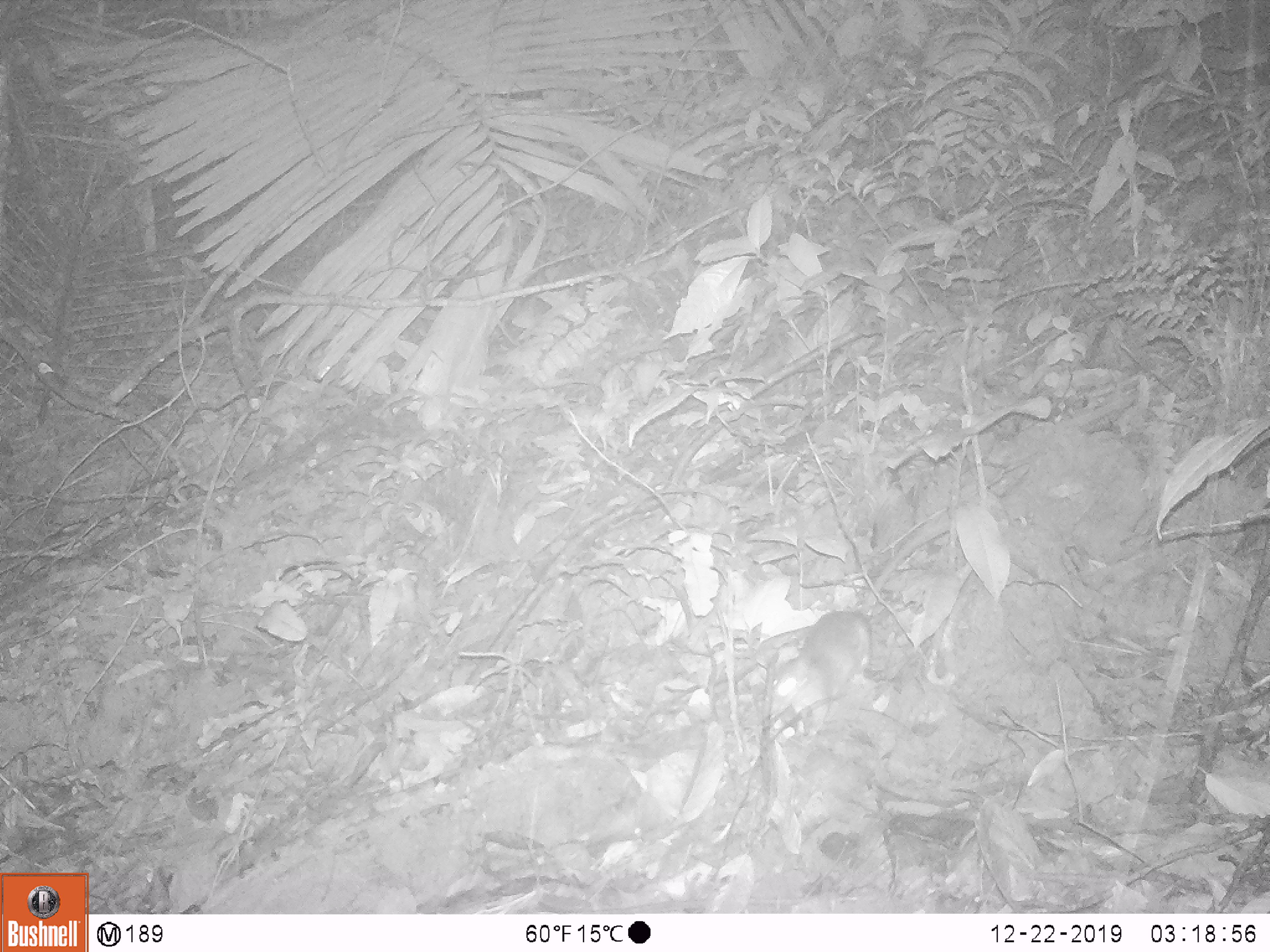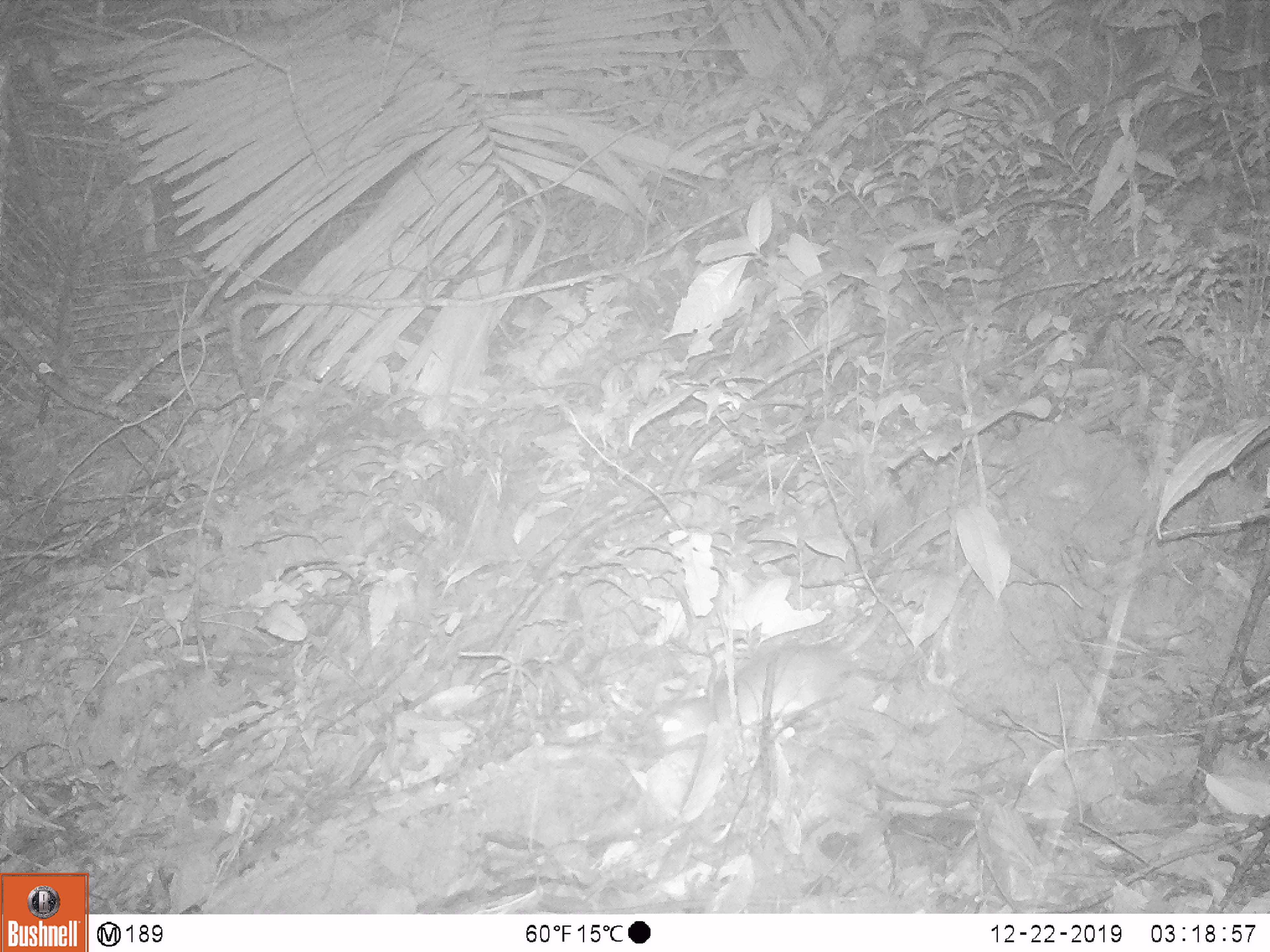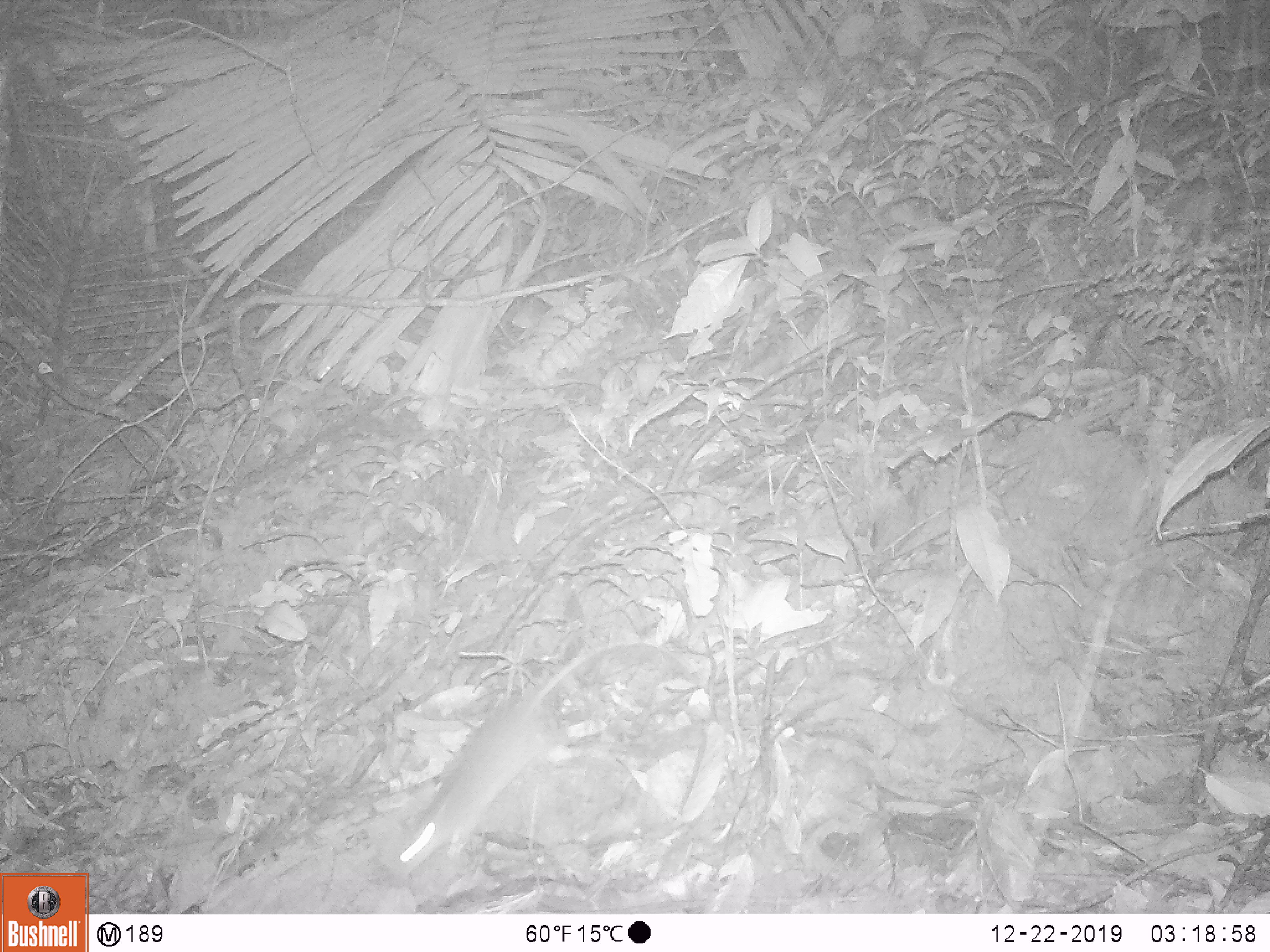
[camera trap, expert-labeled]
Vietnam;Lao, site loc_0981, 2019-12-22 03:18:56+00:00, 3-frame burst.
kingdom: Animalia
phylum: Chordata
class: Mammalia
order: Rodentia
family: Muridae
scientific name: Muridae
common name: old-world mice and rats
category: unidentified murid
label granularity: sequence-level